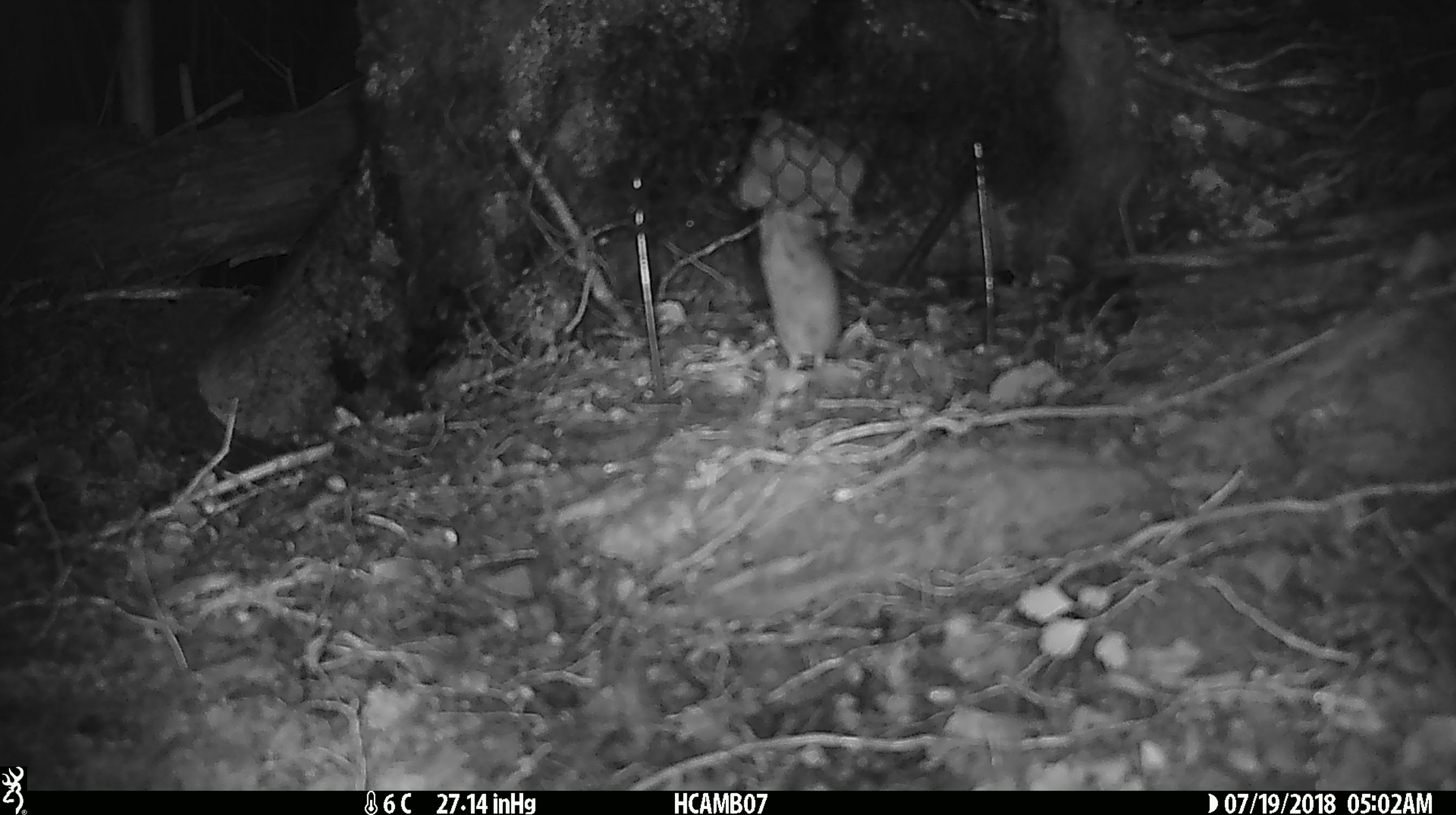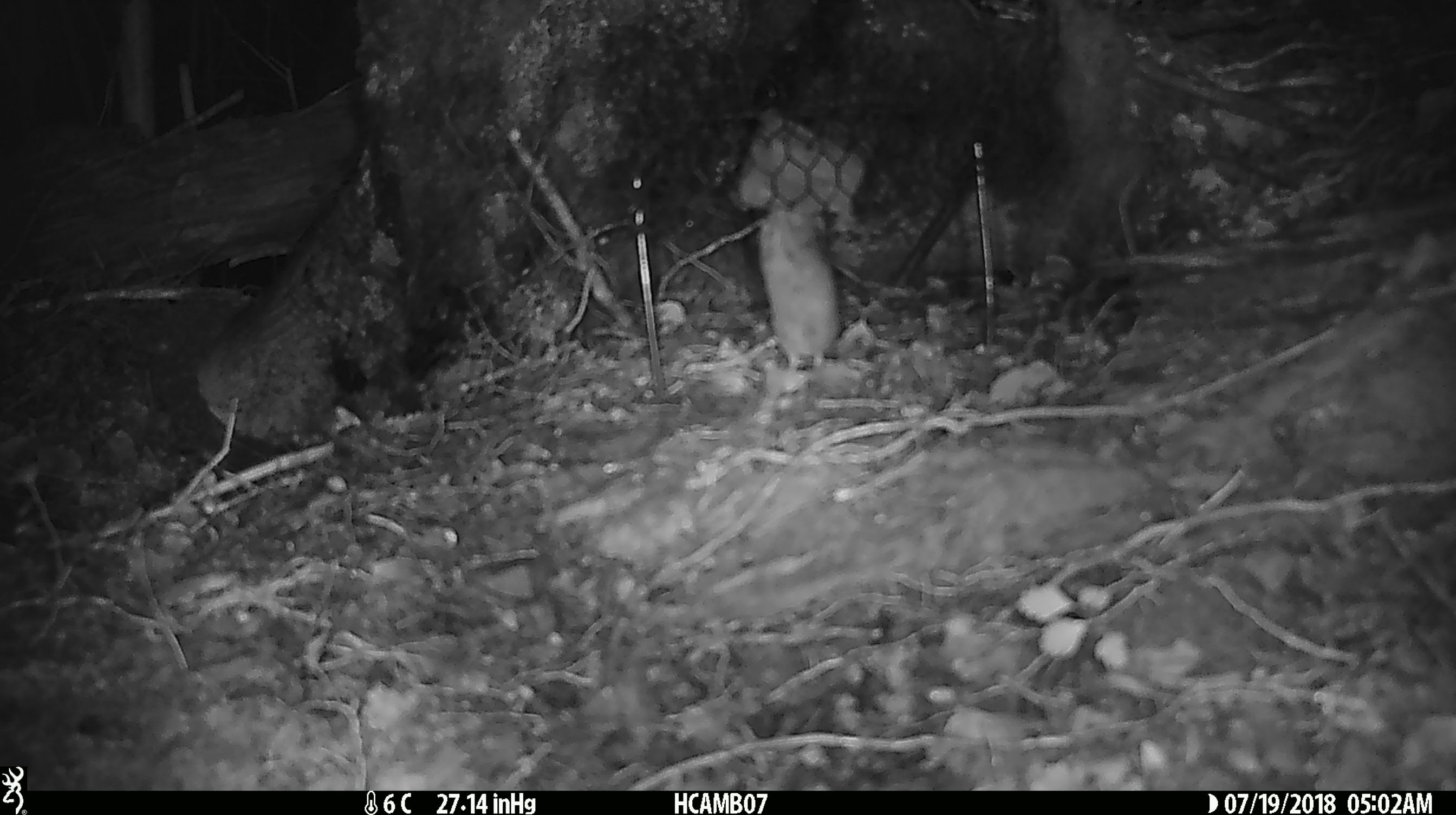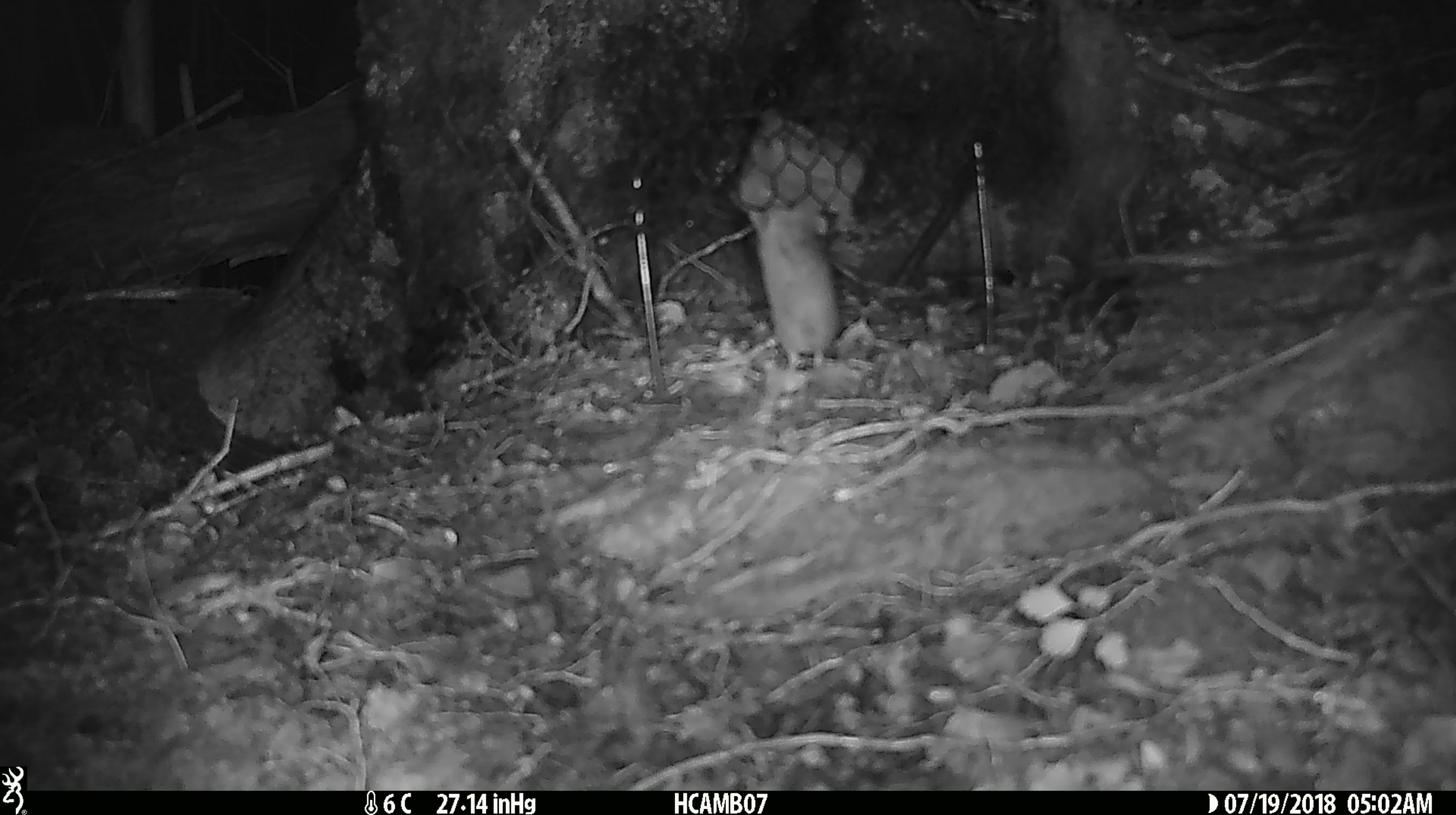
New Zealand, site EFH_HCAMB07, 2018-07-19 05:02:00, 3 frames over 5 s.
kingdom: Animalia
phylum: Chordata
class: Mammalia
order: Rodentia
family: Muridae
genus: Mus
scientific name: Mus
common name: mouse